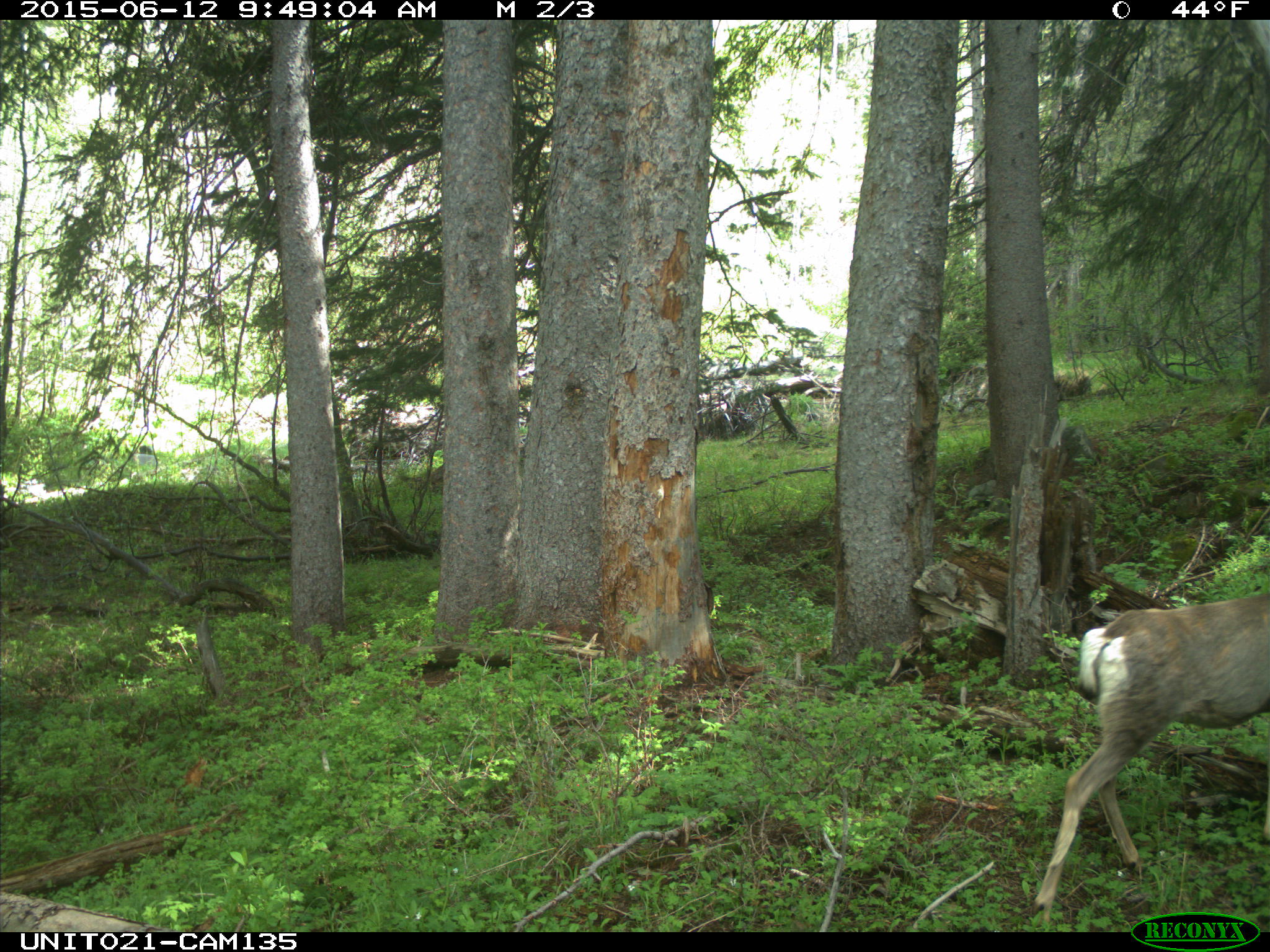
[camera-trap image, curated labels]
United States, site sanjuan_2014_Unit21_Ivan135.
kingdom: Animalia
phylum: Chordata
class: Mammalia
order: Artiodactyla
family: Cervidae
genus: Odocoileus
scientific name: Odocoileus hemionus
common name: mule deer